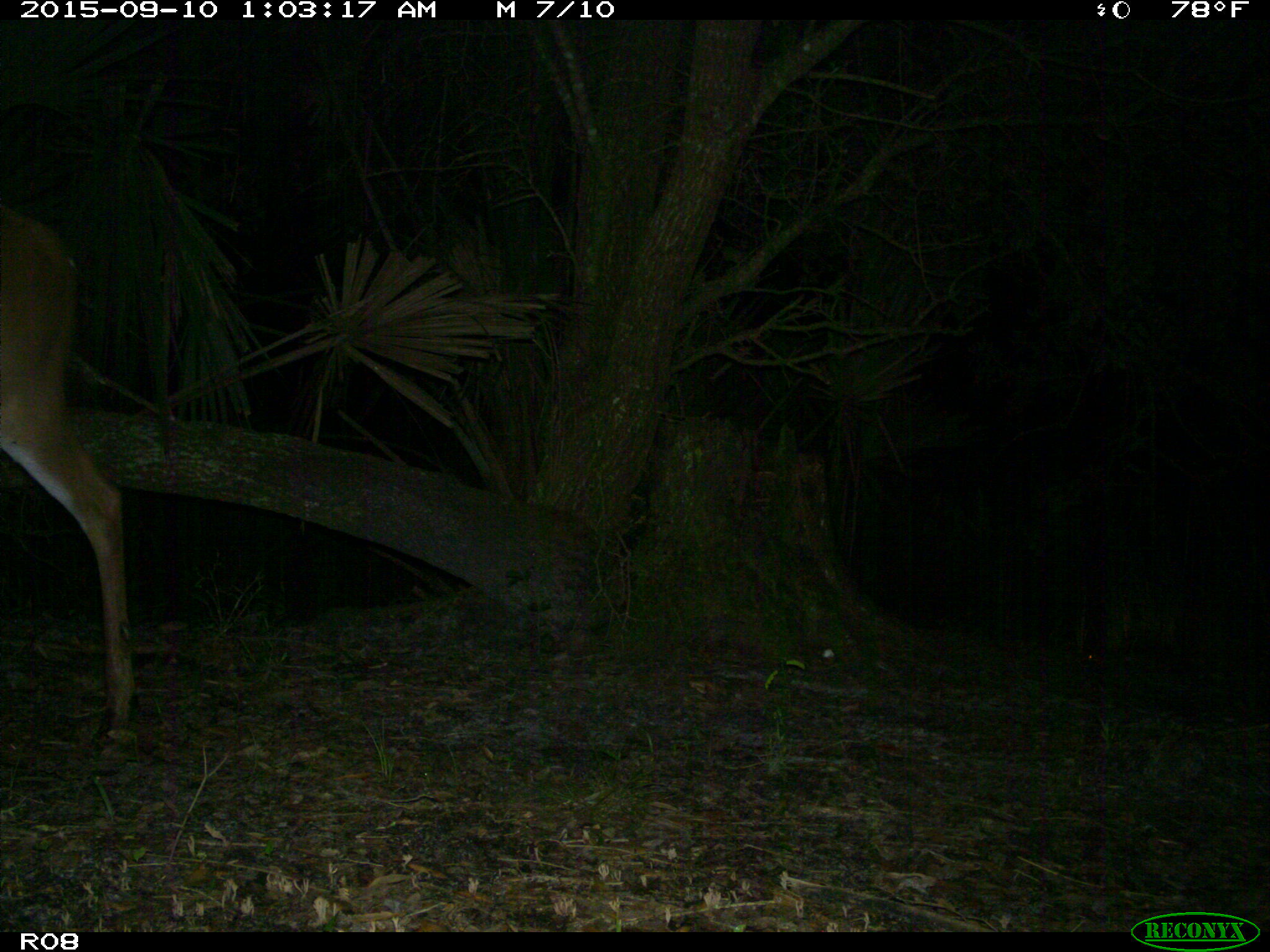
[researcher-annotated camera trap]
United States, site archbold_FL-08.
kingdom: Animalia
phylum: Chordata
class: Mammalia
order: Artiodactyla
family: Cervidae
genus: Odocoileus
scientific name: Odocoileus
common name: deer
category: unidentified deer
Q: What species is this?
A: Unidentified deer (deer) (Odocoileus).